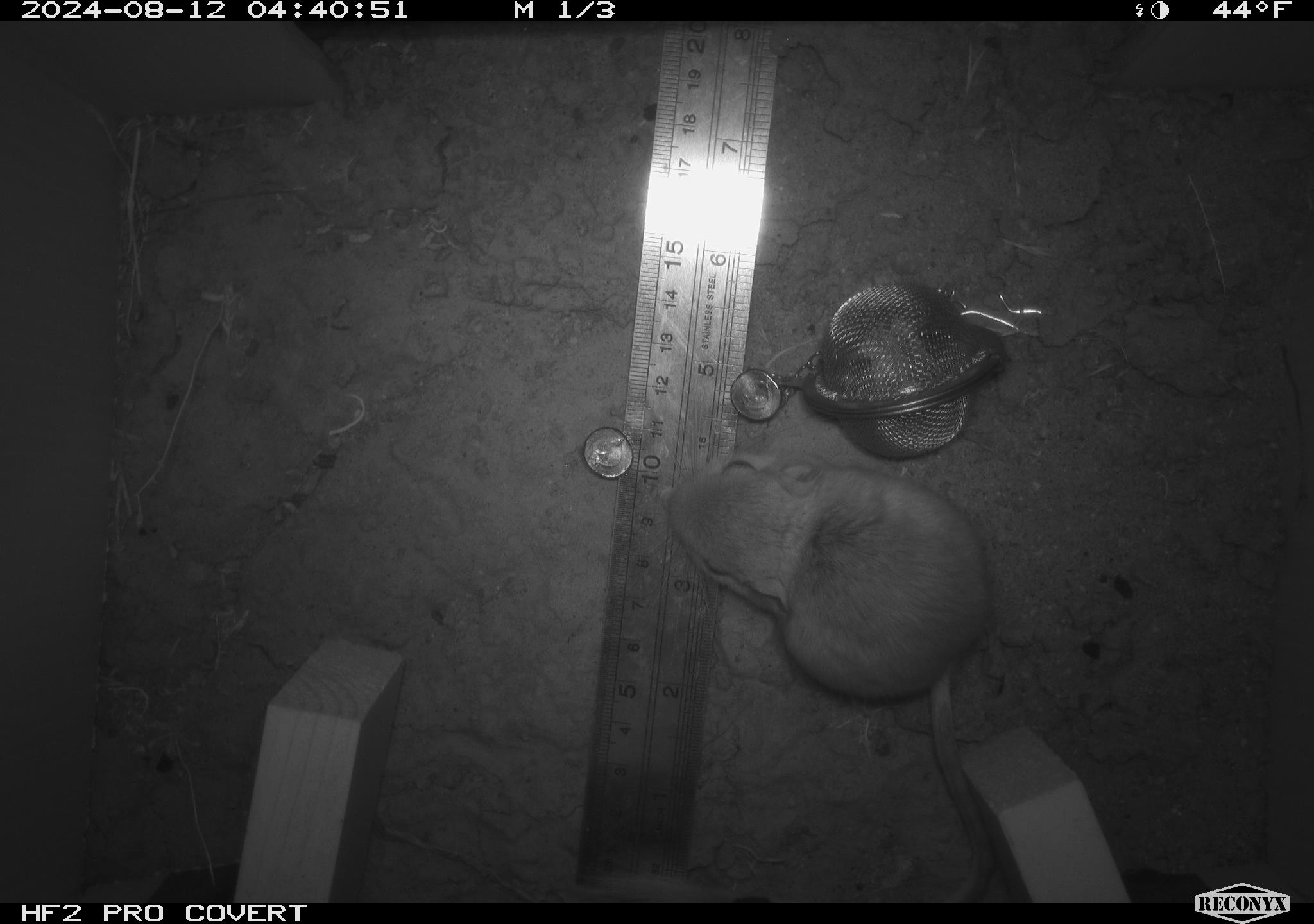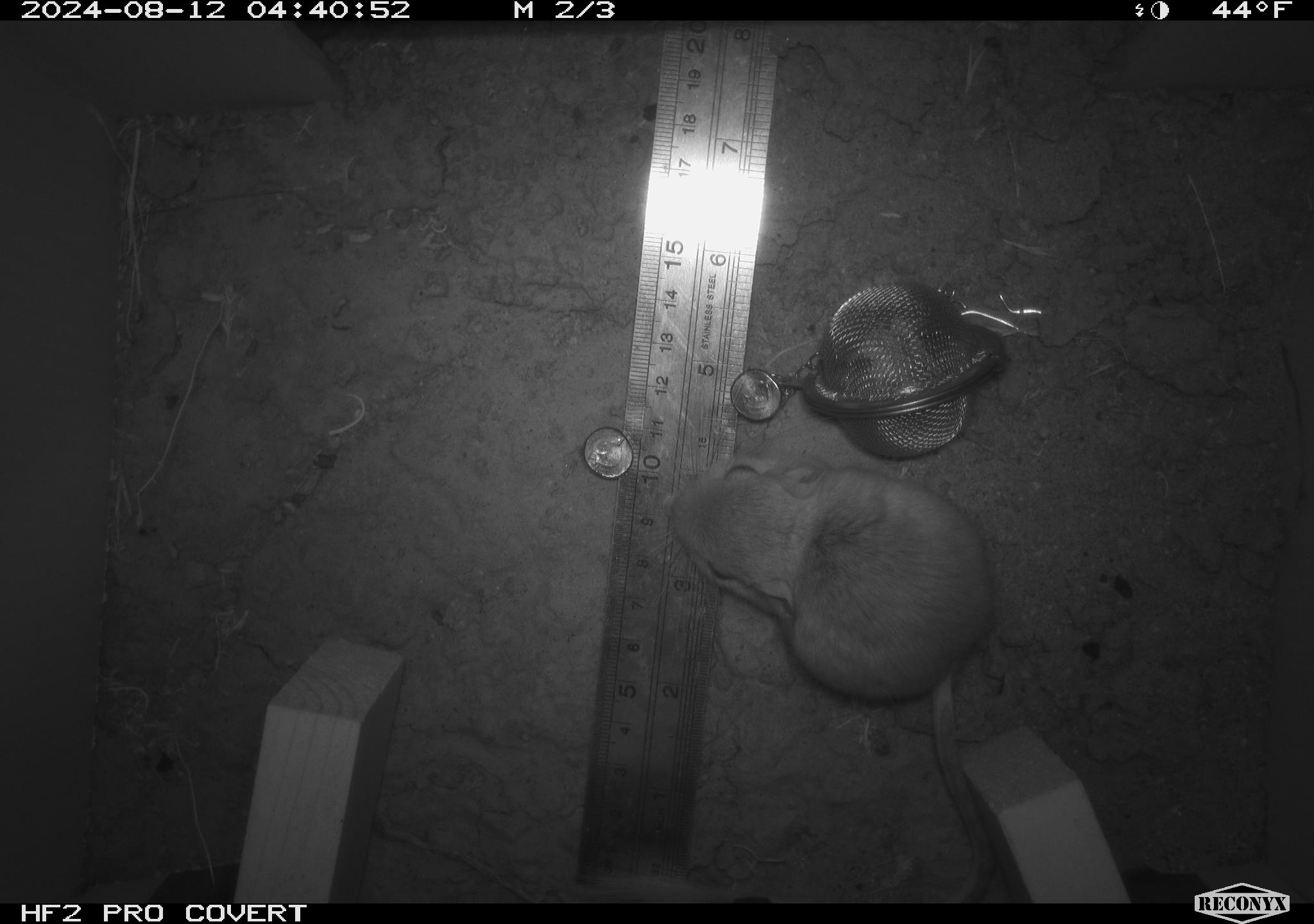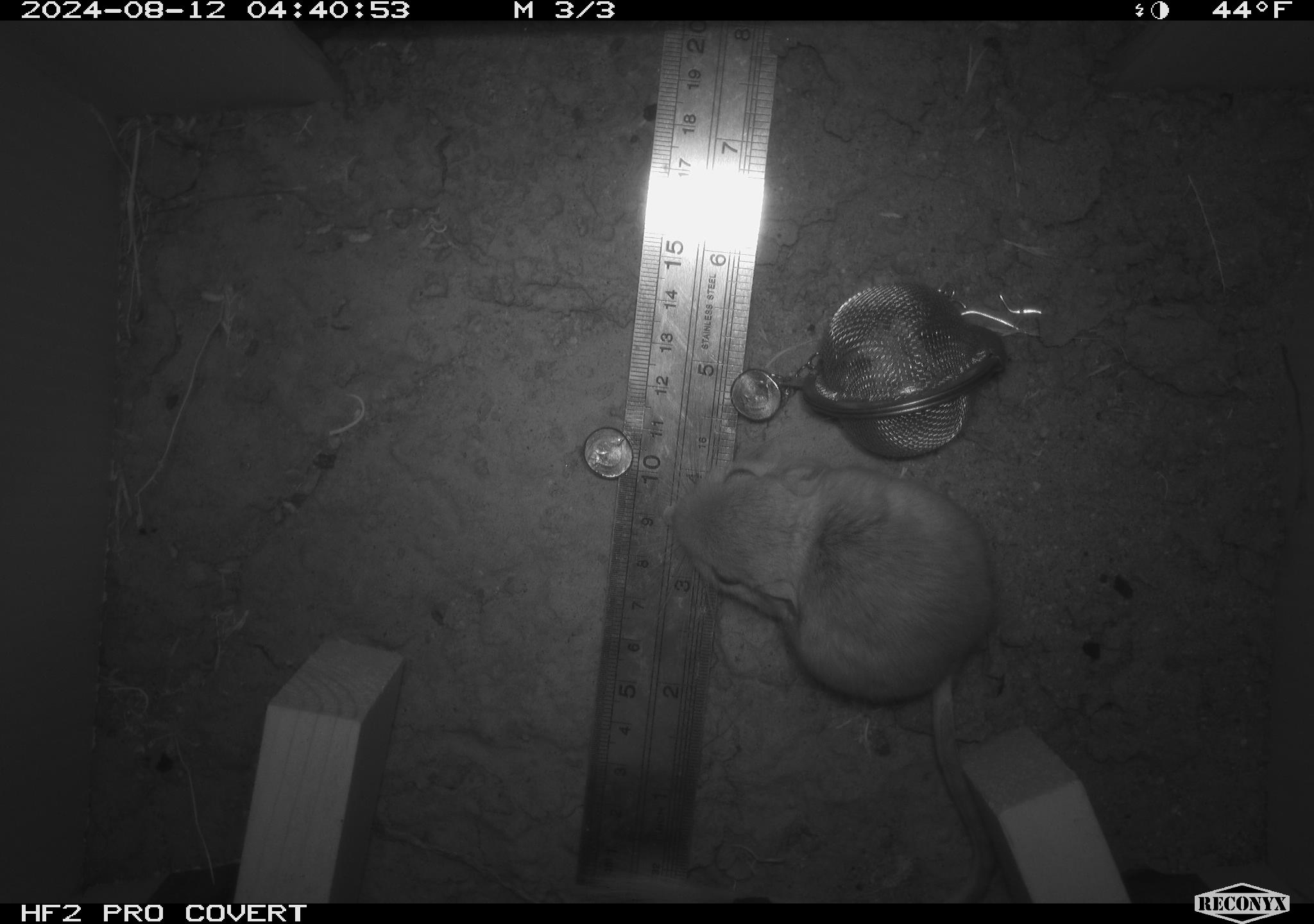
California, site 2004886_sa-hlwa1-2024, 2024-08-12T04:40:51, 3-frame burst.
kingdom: Animalia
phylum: Chordata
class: Mammalia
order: Rodentia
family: Heteromyidae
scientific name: Heteromyidae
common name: kangaroo rats and pocket mice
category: heteromyidae family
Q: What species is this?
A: Heteromyidae family (kangaroo rats and pocket mice) (Heteromyidae).